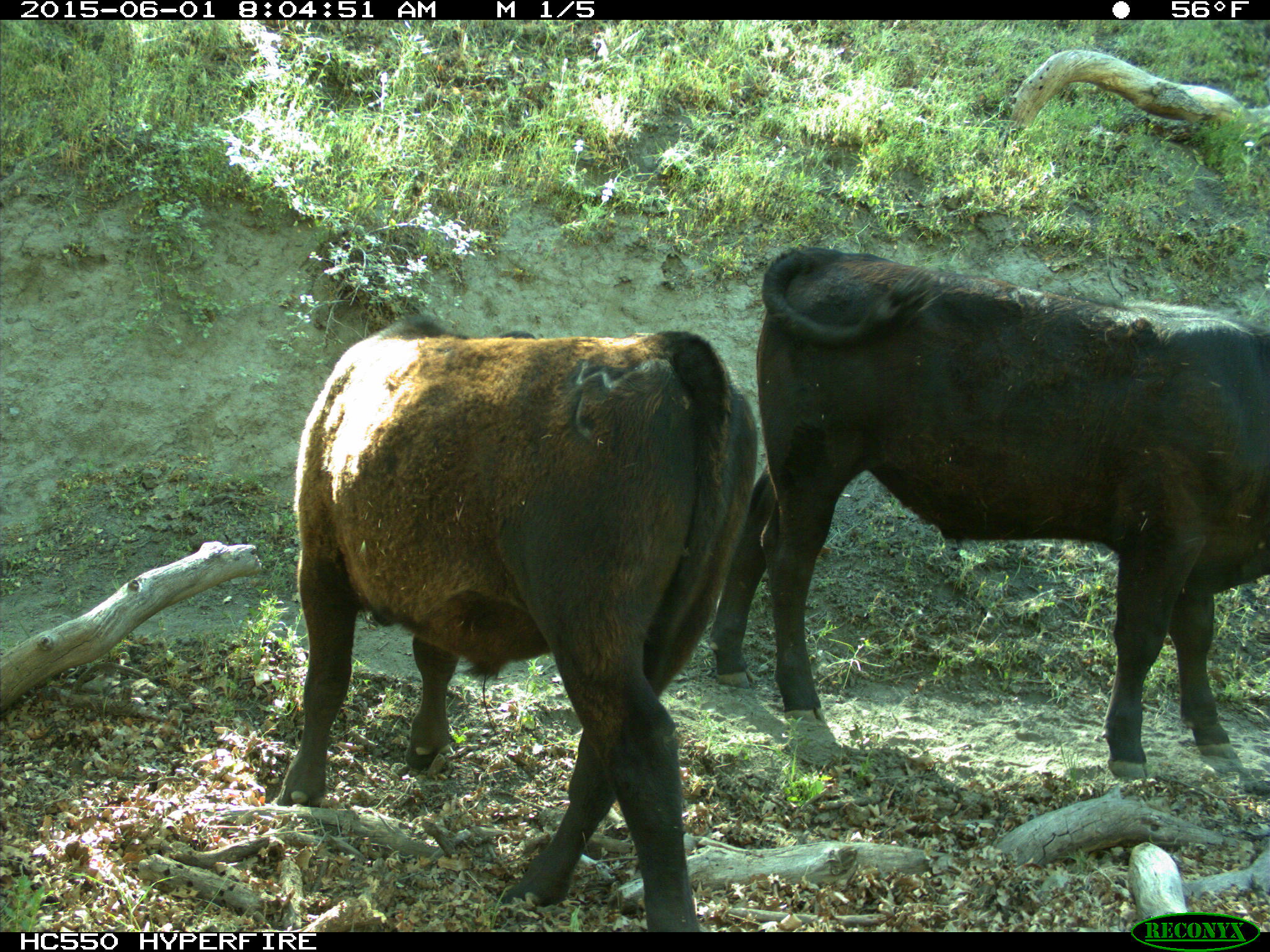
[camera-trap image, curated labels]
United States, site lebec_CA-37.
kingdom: Animalia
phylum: Chordata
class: Mammalia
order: Artiodactyla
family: Bovidae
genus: Bos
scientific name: Bos taurus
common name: domestic cow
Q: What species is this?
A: Bos taurus (domestic cow).